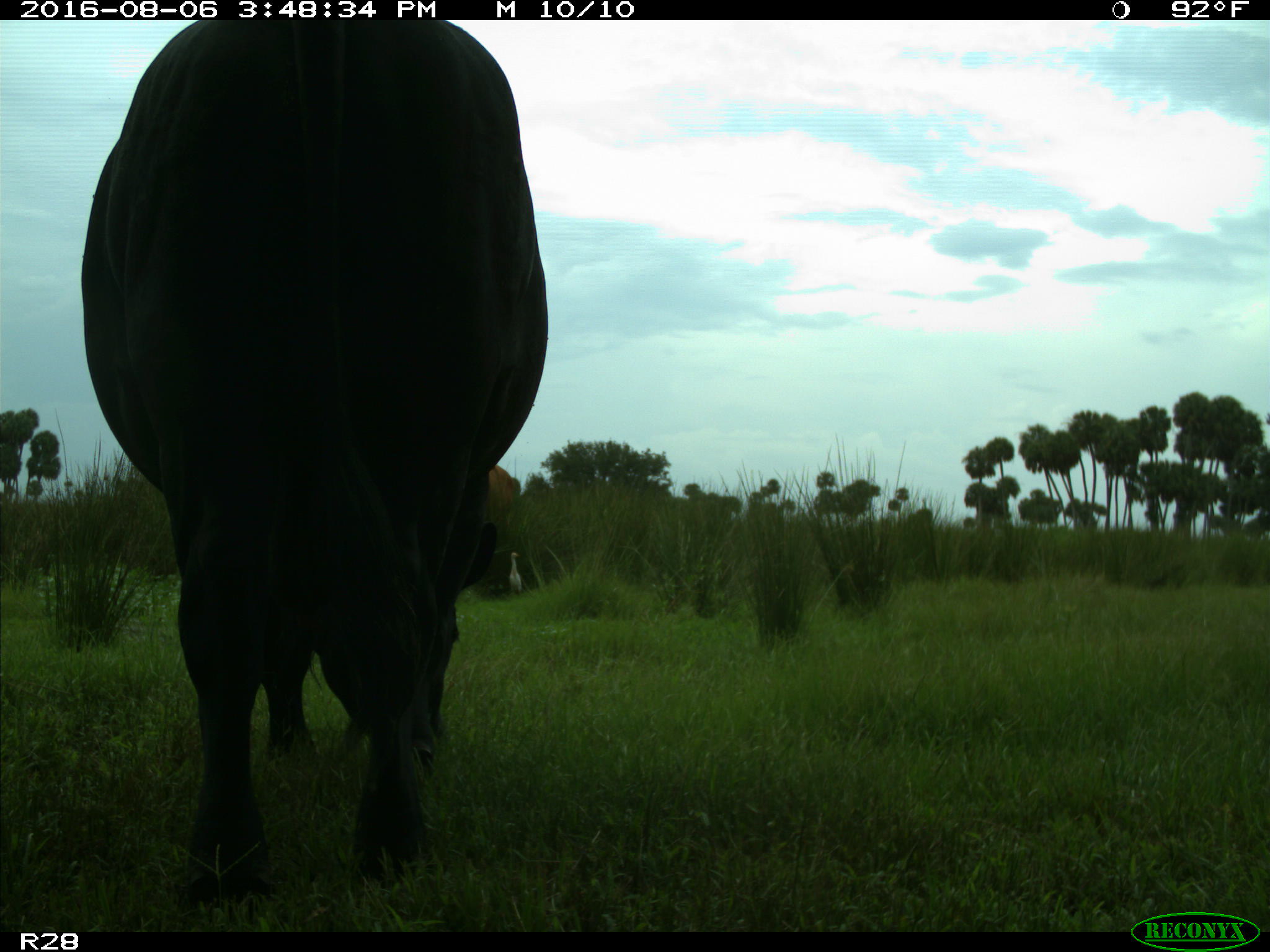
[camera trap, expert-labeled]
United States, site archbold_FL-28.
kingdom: Animalia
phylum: Chordata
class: Mammalia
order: Artiodactyla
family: Bovidae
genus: Bos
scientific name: Bos taurus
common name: domestic cow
Bos taurus (domestic cow).